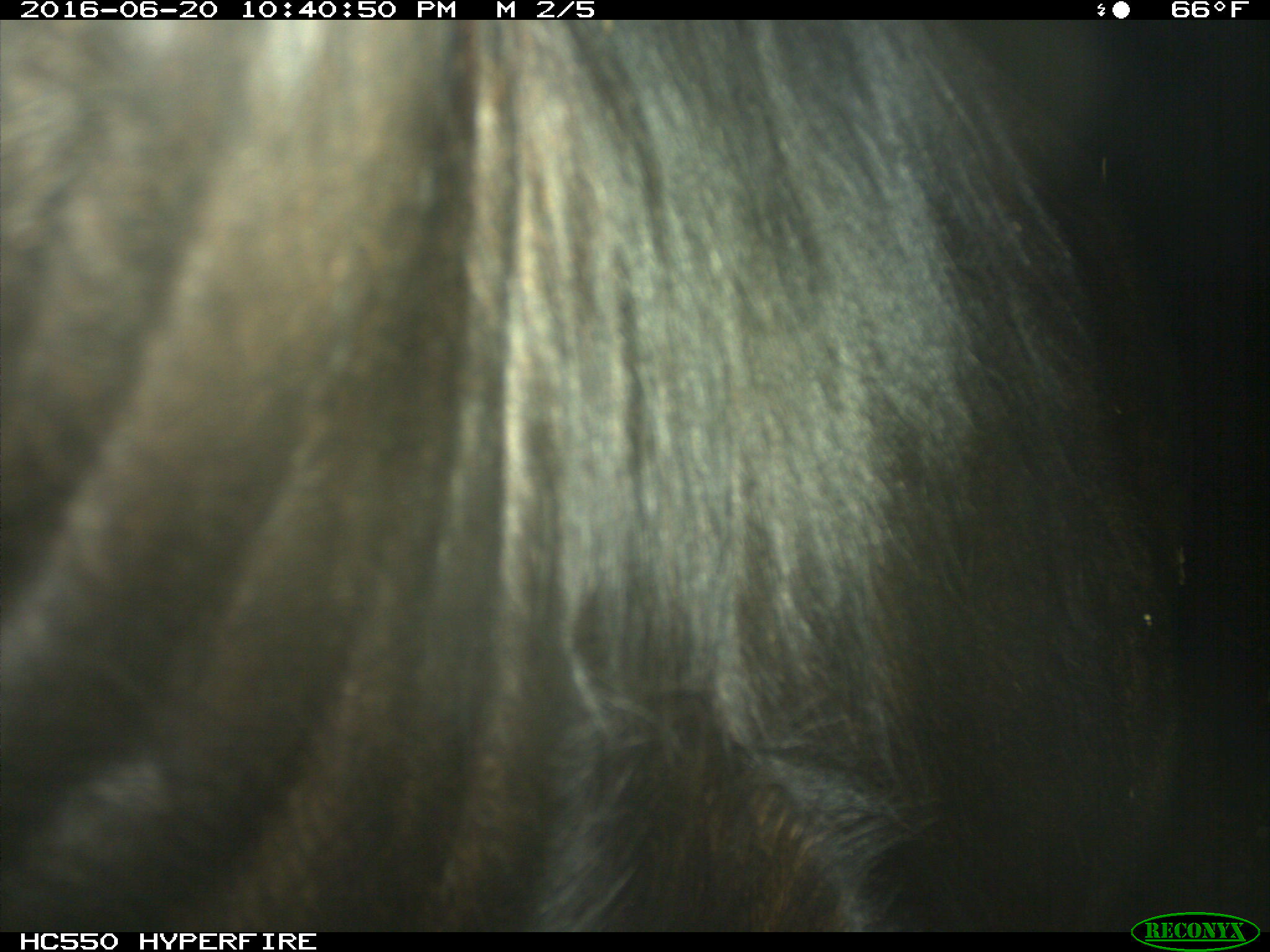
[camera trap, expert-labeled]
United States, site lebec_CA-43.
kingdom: Animalia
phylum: Chordata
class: Mammalia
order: Artiodactyla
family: Bovidae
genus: Bos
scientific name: Bos taurus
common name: domestic cow